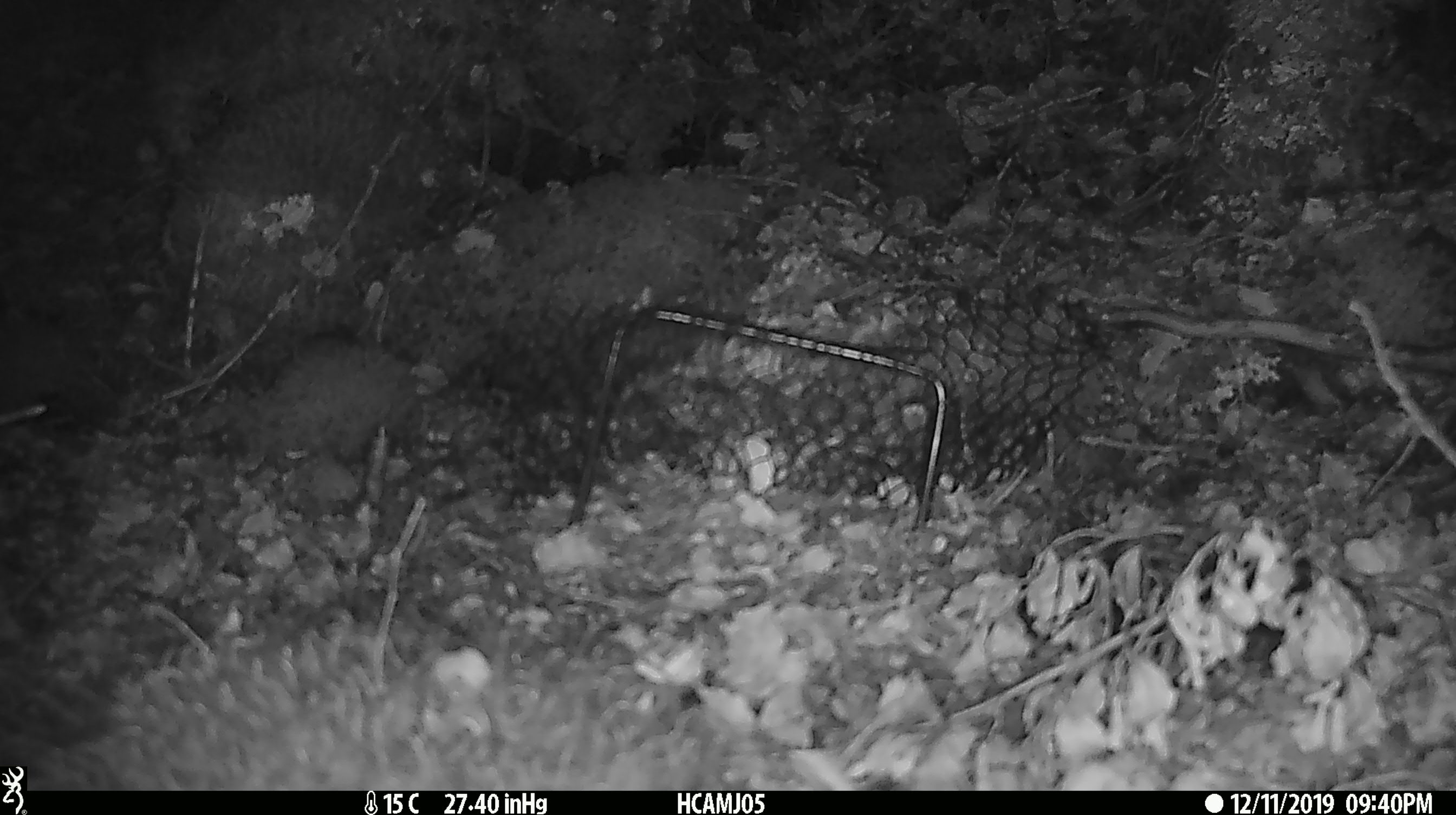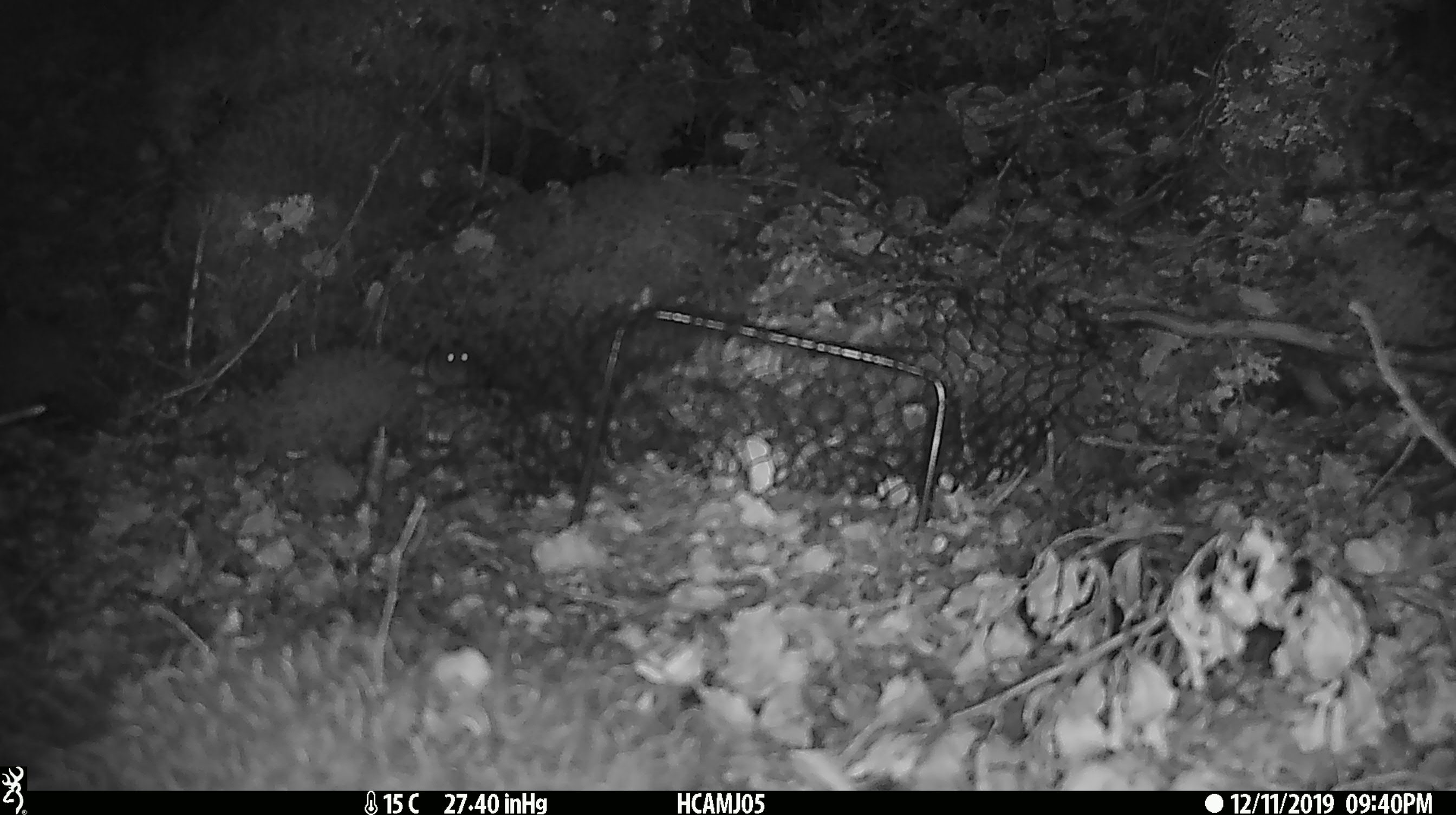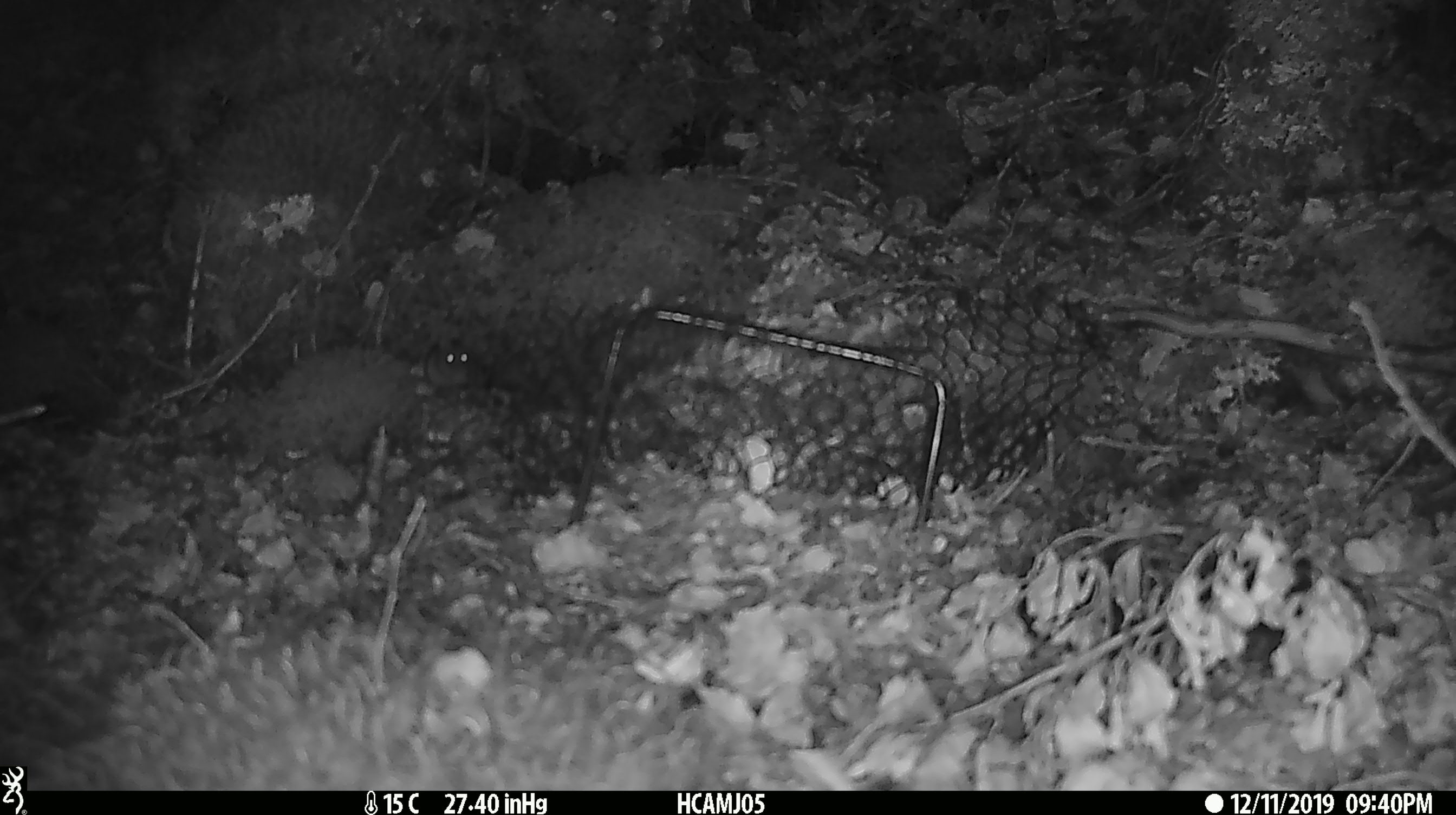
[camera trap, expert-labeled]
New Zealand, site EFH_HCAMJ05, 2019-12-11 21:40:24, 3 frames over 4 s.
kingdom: Animalia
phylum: Chordata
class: Mammalia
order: Rodentia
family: Muridae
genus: Mus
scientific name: Mus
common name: mouse